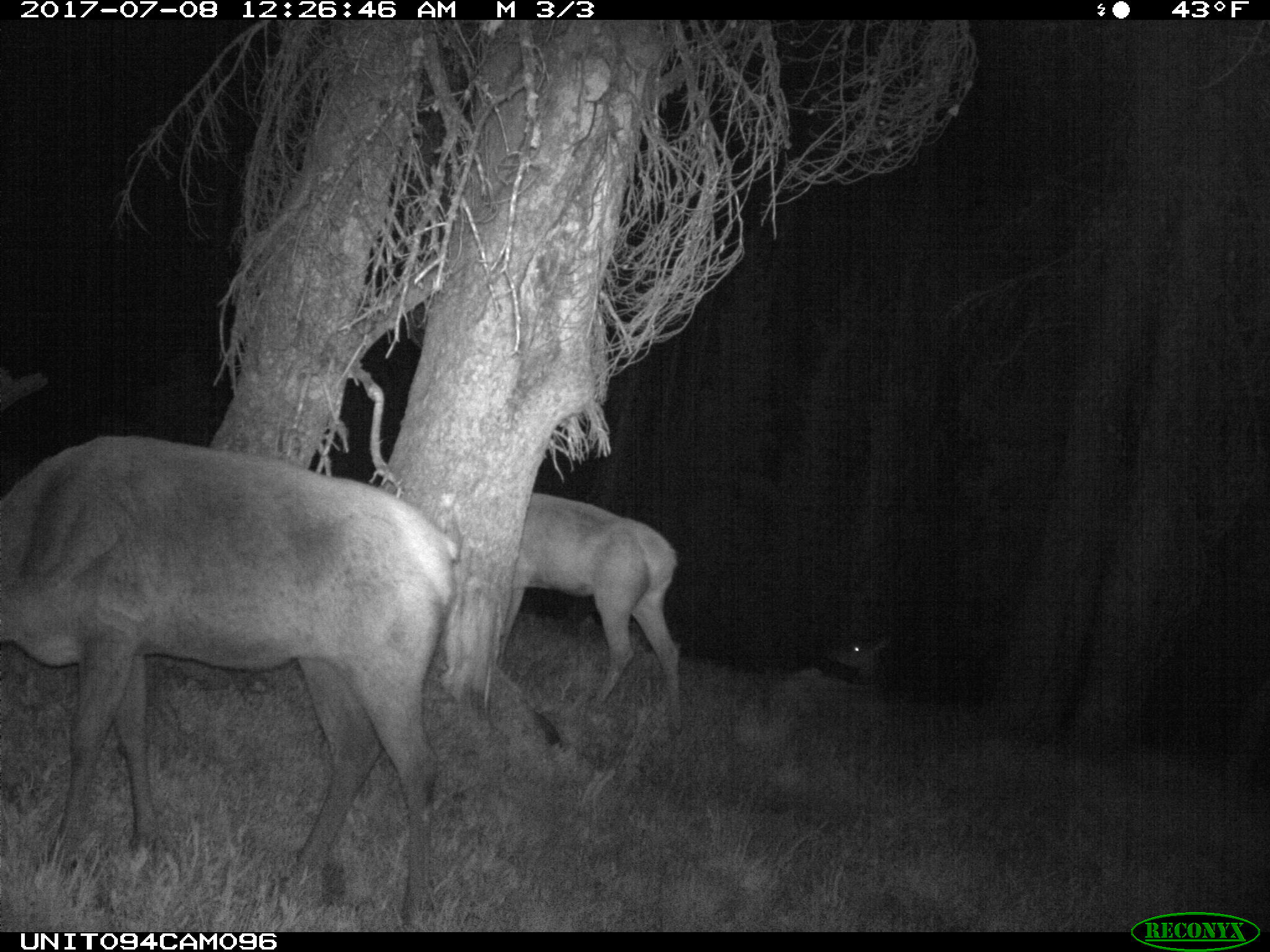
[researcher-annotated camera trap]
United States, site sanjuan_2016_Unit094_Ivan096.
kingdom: Animalia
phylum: Chordata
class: Mammalia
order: Artiodactyla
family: Cervidae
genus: Cervus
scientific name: Cervus elaphus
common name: red deer